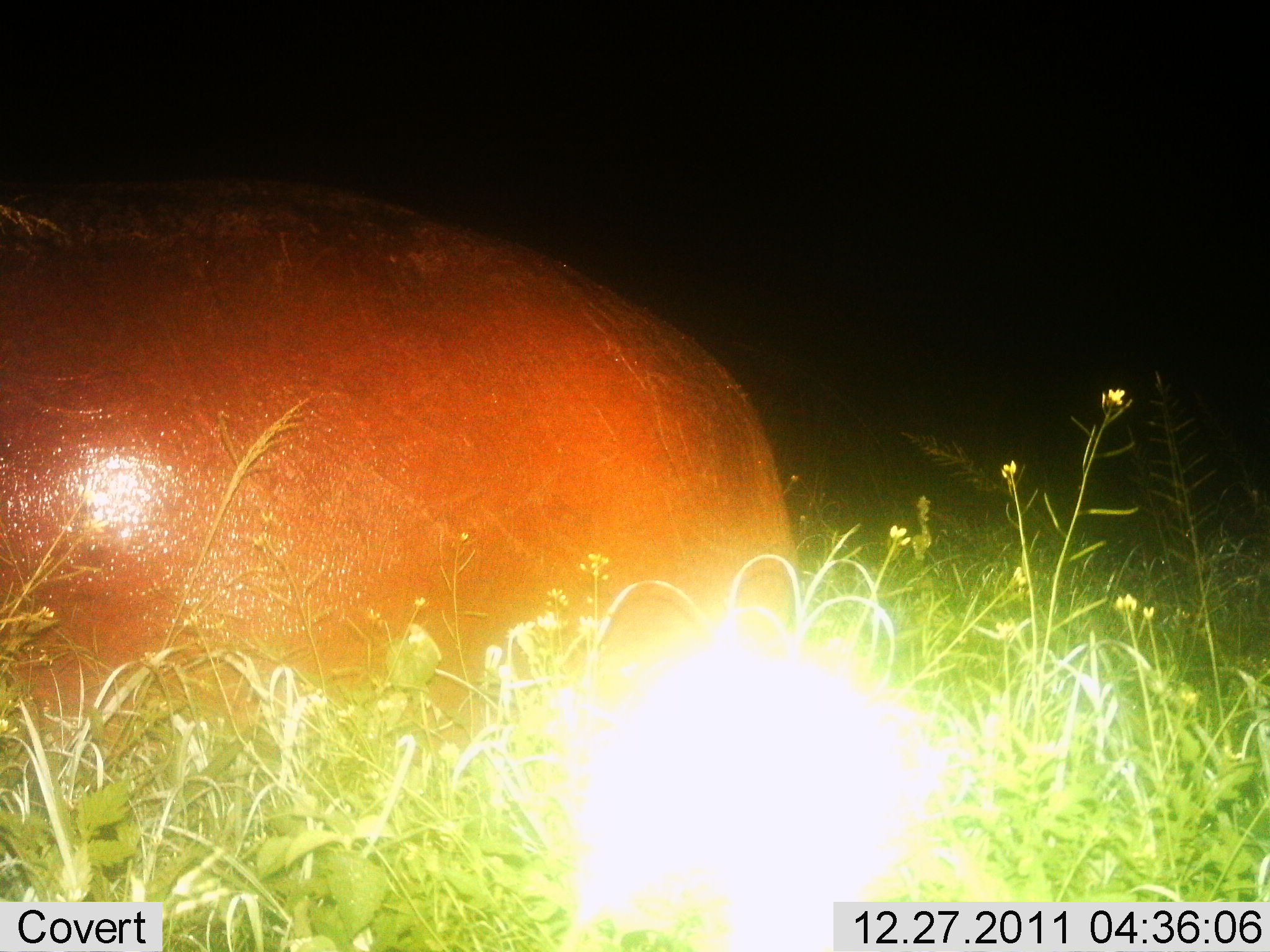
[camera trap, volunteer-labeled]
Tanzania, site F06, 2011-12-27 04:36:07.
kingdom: Animalia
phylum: Chordata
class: Mammalia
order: Artiodactyla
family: Hippopotamidae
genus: Hippopotamus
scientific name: Hippopotamus amphibius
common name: hippopotamus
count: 1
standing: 36%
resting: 36%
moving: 18%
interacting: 0%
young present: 0%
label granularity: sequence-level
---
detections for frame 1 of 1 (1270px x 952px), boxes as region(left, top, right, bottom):
animal: region(0, 174, 806, 803)